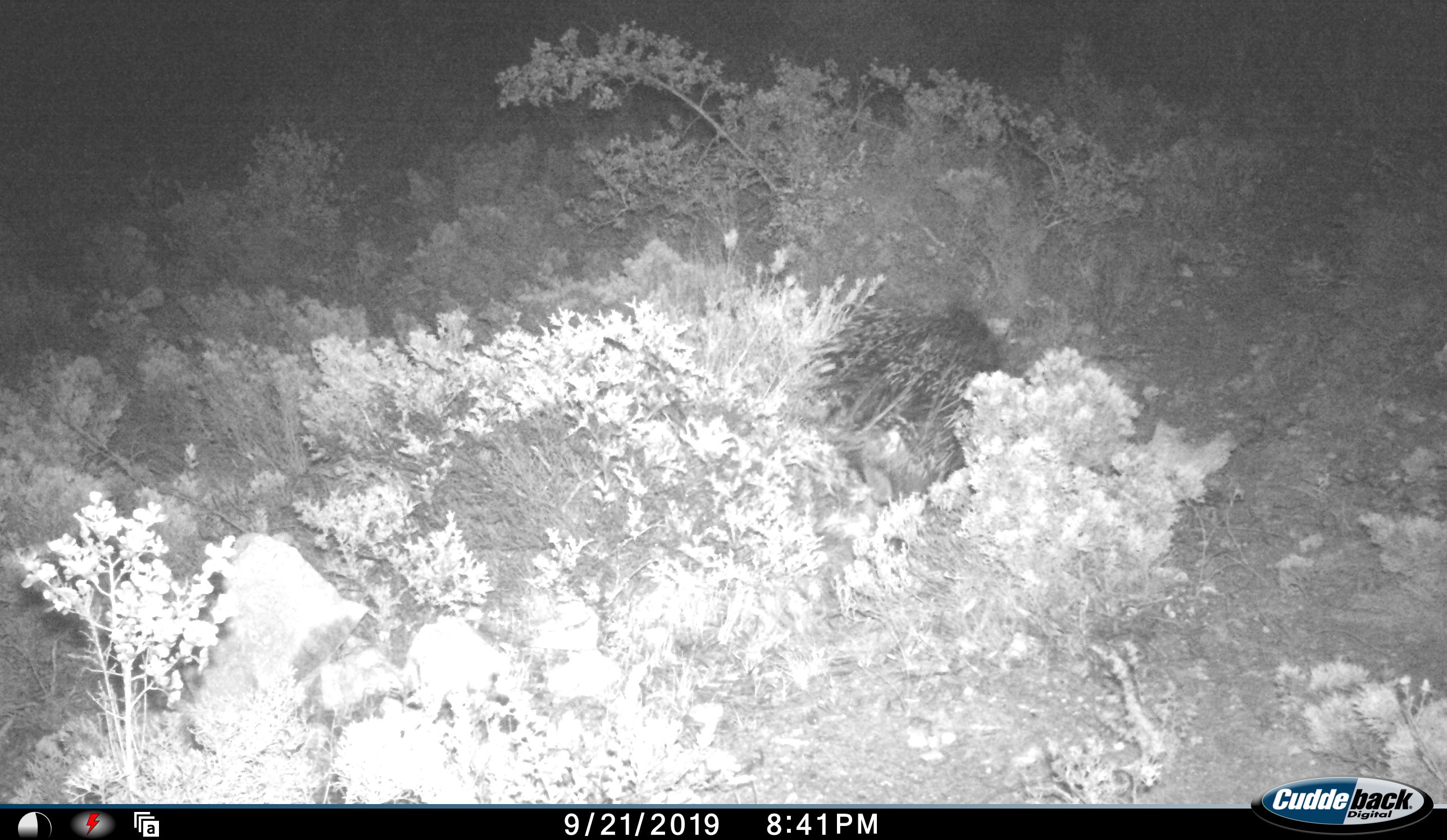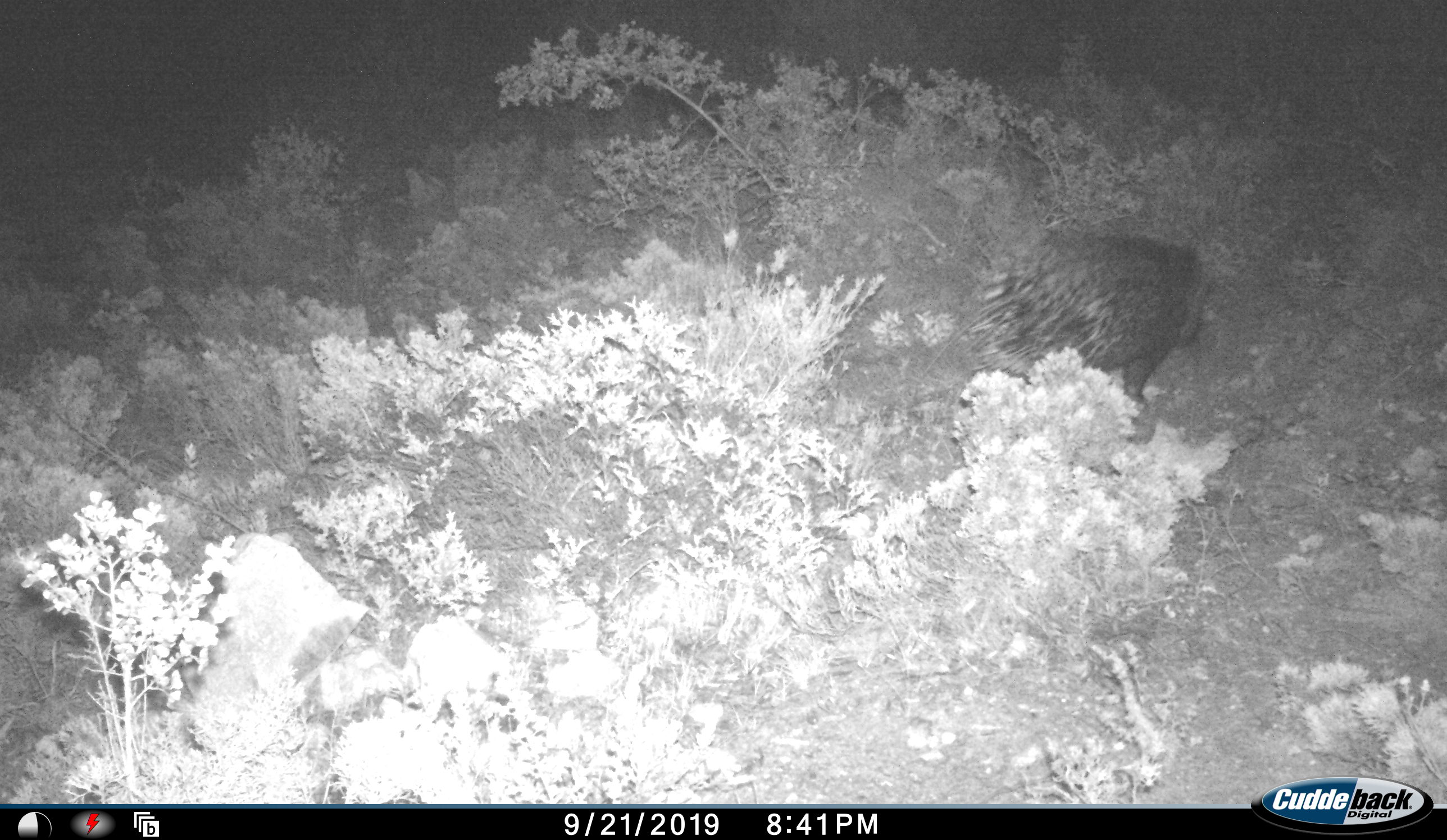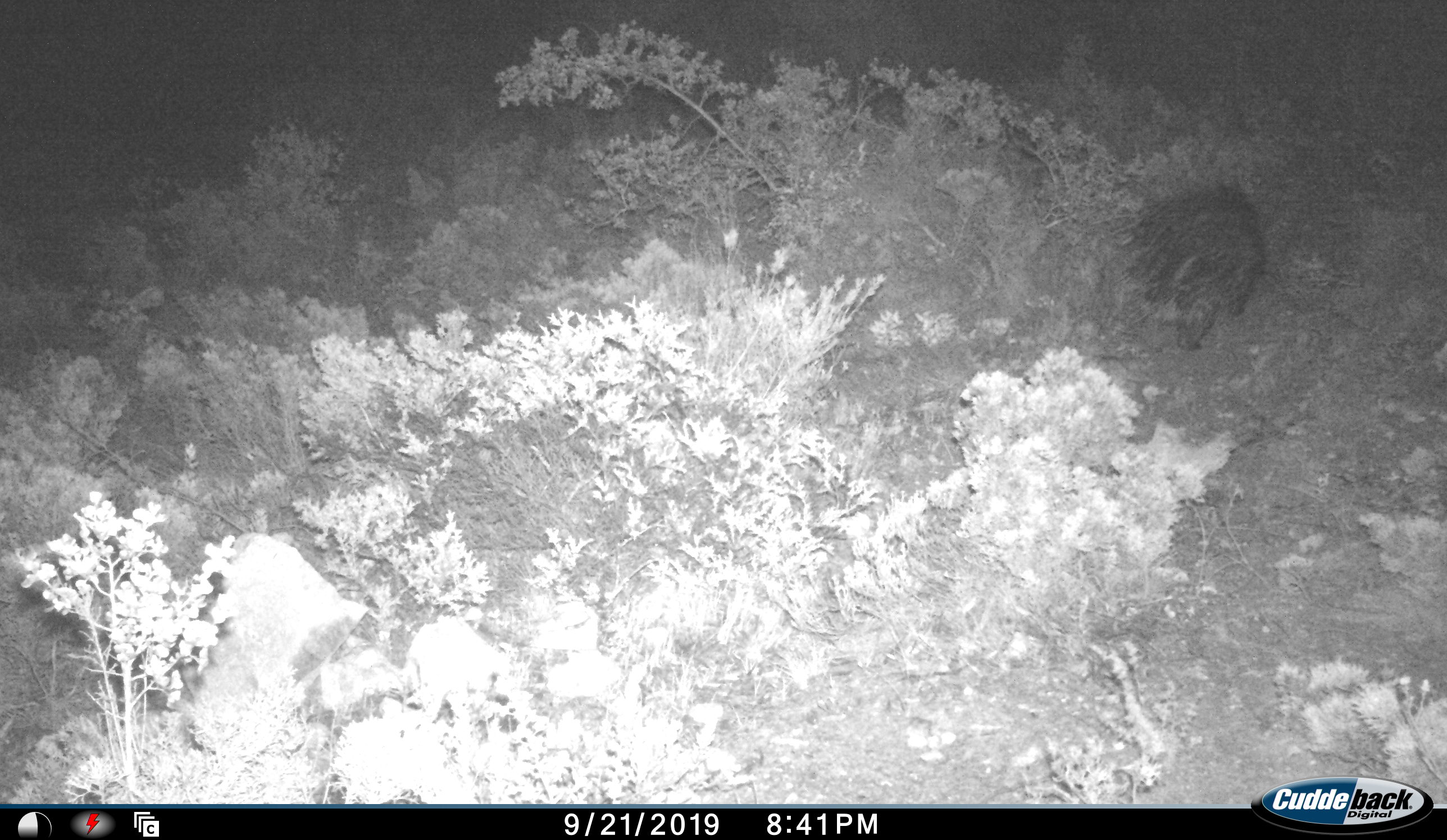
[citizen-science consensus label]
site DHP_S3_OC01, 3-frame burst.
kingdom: Animalia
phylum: Chordata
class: Mammalia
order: Rodentia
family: Hystricidae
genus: Hystrix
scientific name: Hystrix cristata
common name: crested porcupine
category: porcupine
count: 1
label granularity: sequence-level